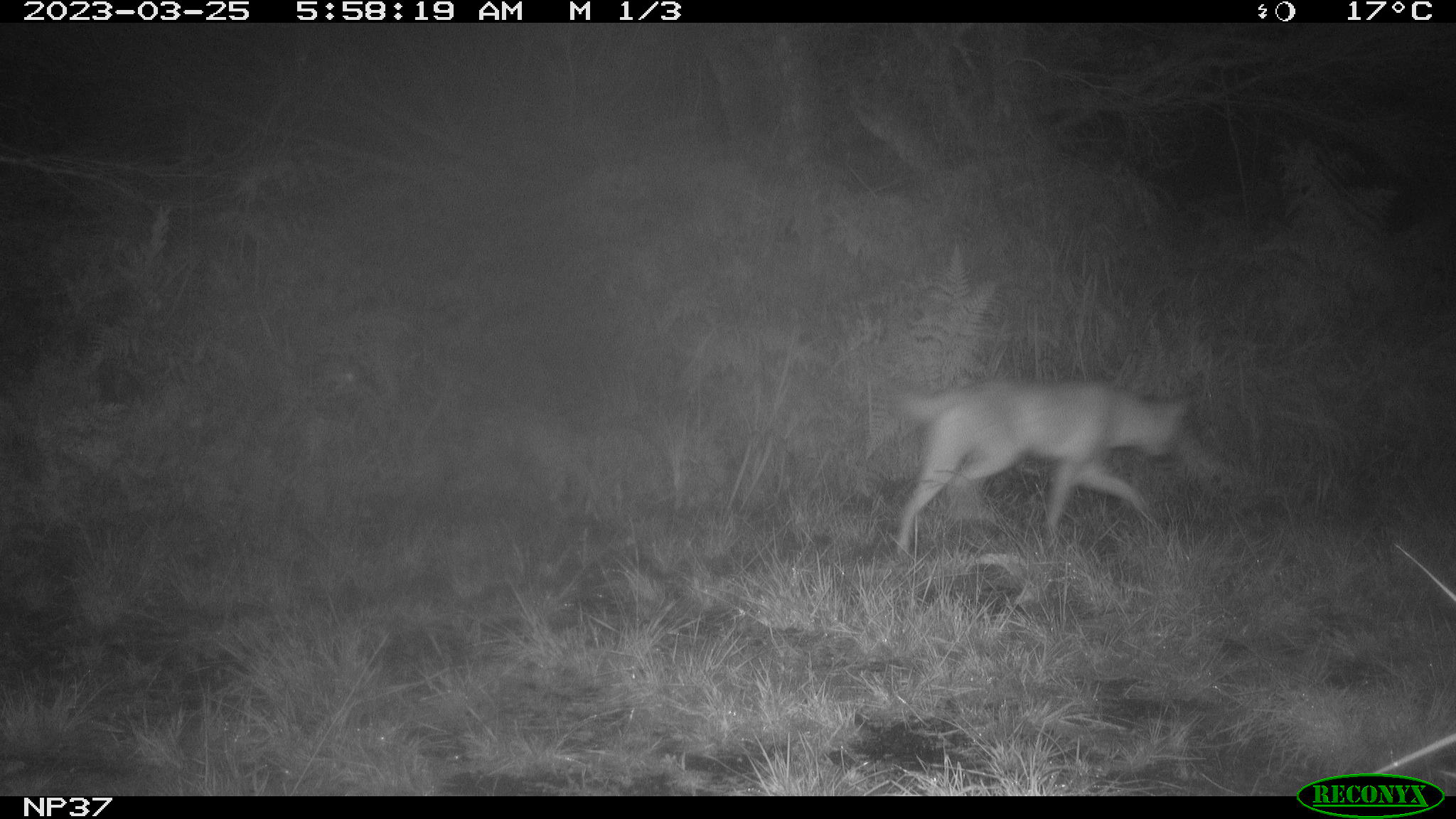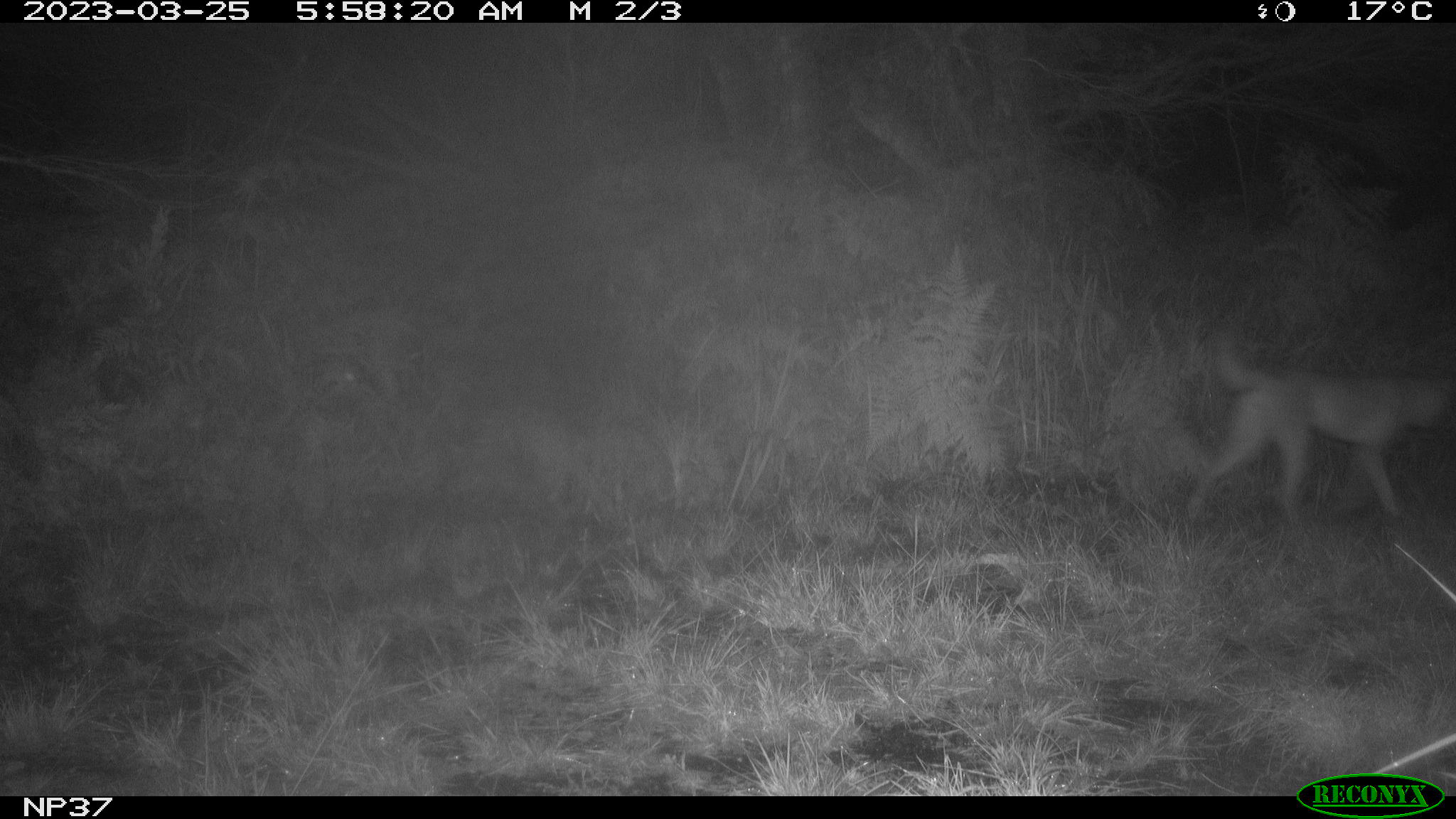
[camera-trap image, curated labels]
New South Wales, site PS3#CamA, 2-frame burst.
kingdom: Animalia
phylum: Chordata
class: Mammalia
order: Carnivora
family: Canidae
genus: Canis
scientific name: Canis familiaris dingo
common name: dingo